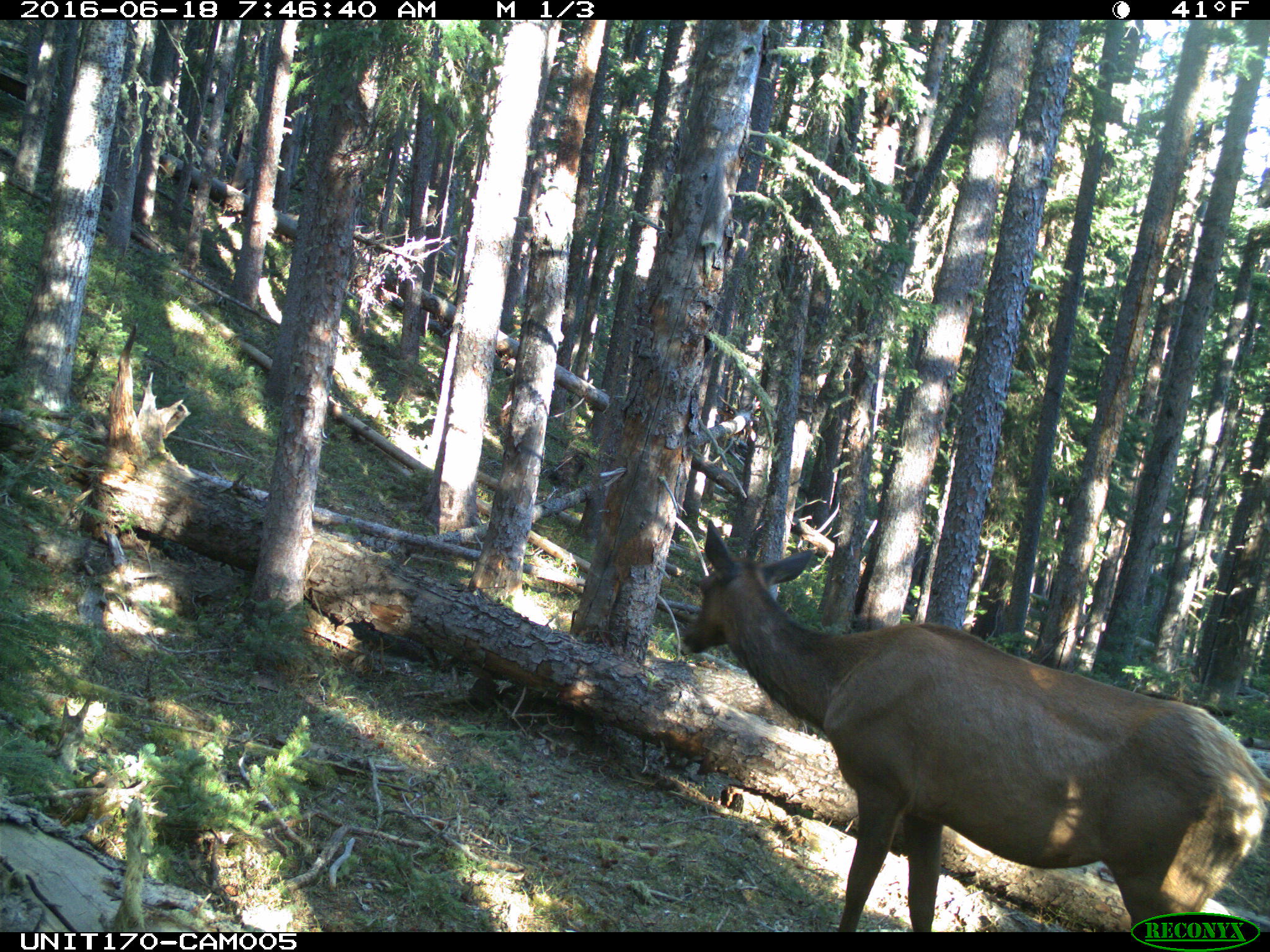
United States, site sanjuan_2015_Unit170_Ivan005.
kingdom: Animalia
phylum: Chordata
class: Mammalia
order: Artiodactyla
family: Cervidae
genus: Cervus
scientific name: Cervus elaphus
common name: red deer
Cervus elaphus (red deer).